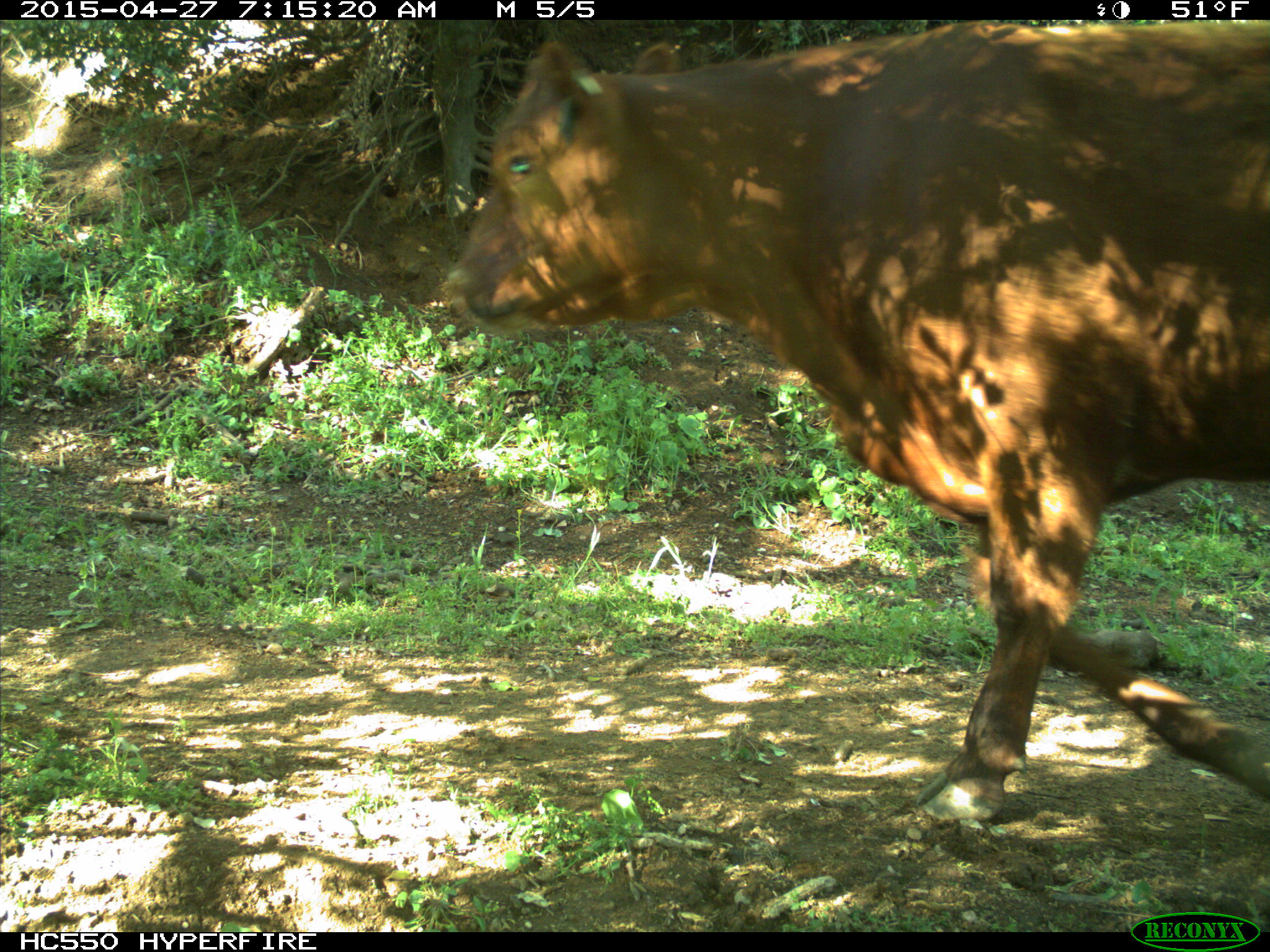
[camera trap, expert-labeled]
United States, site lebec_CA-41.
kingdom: Animalia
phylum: Chordata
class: Mammalia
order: Artiodactyla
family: Bovidae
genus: Bos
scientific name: Bos taurus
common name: domestic cow